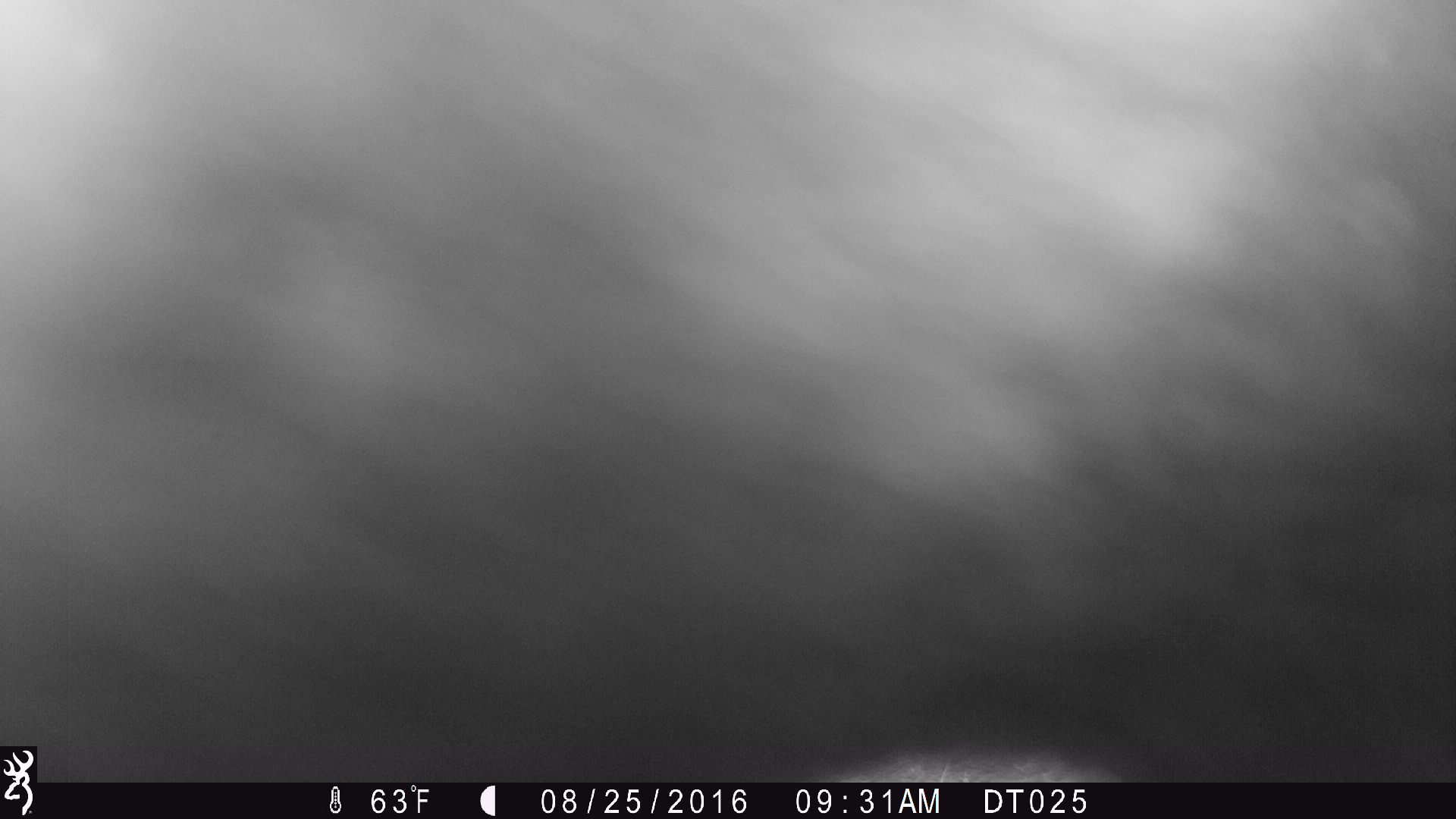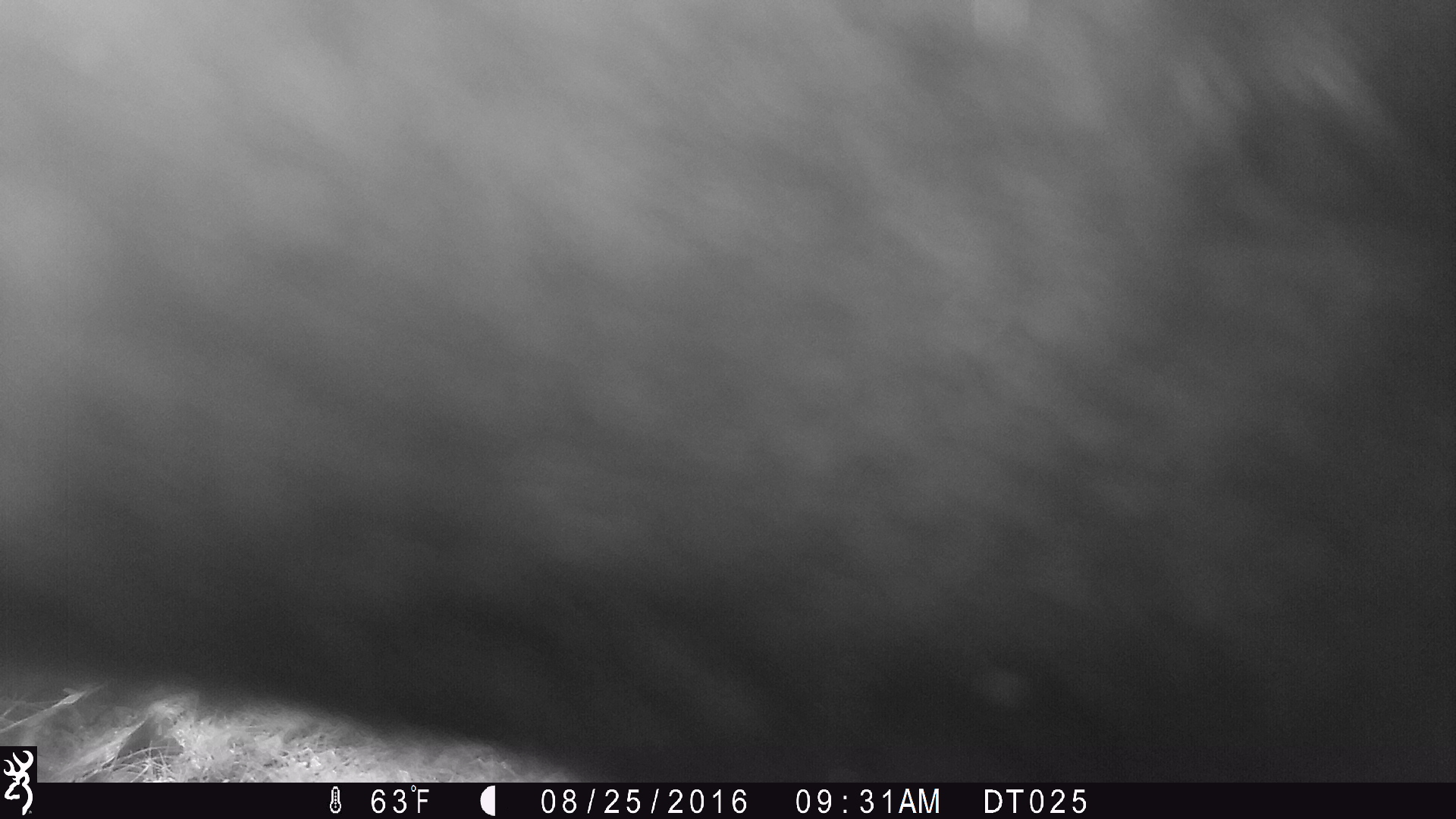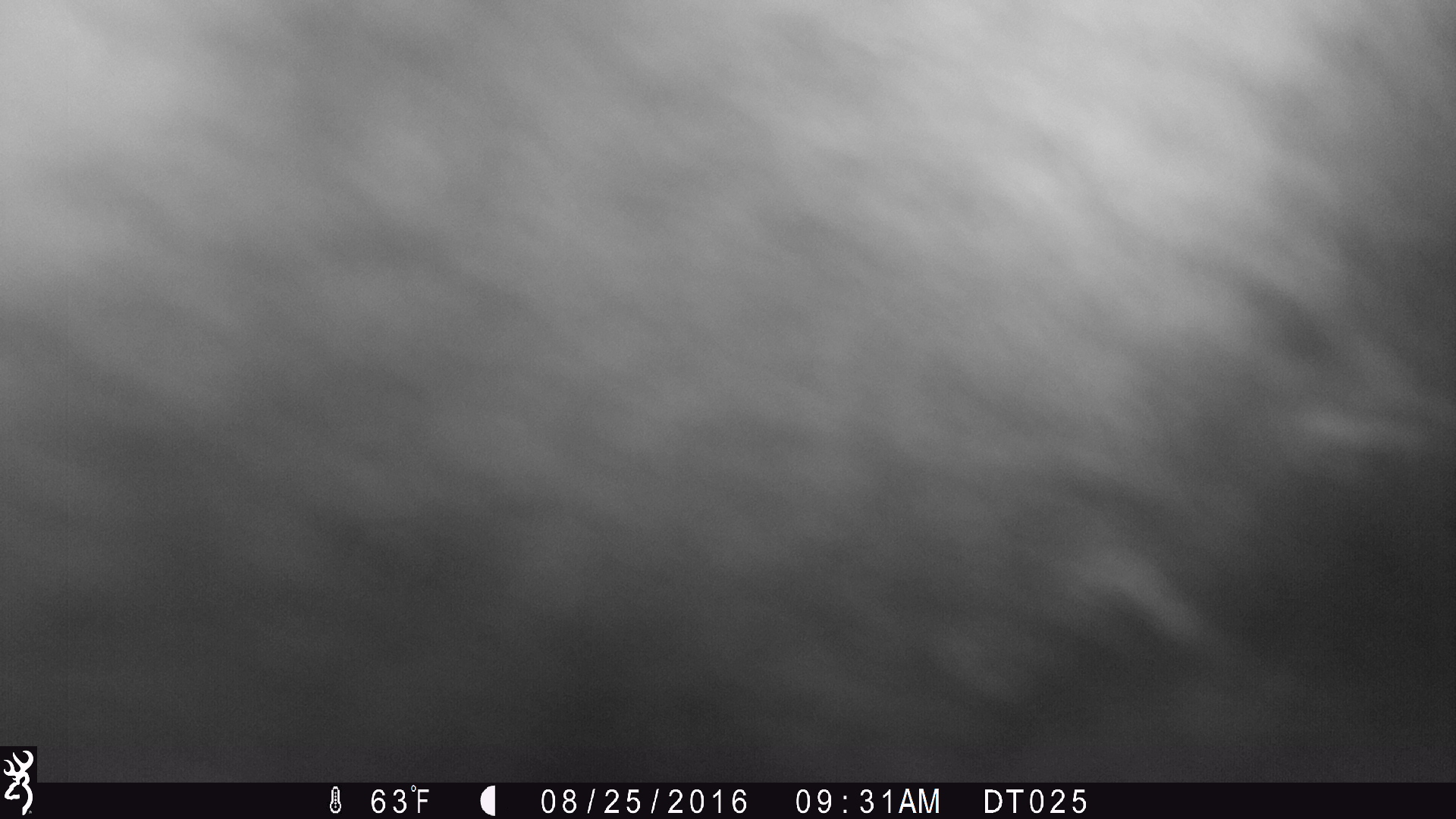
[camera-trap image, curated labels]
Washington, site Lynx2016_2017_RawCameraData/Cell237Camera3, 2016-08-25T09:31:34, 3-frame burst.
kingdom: Animalia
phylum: Chordata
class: Mammalia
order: Artiodactyla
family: Bovidae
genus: Bos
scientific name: Bos taurus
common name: domestic cattle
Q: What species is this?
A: Domestic cattle (Bos taurus).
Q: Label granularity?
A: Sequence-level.